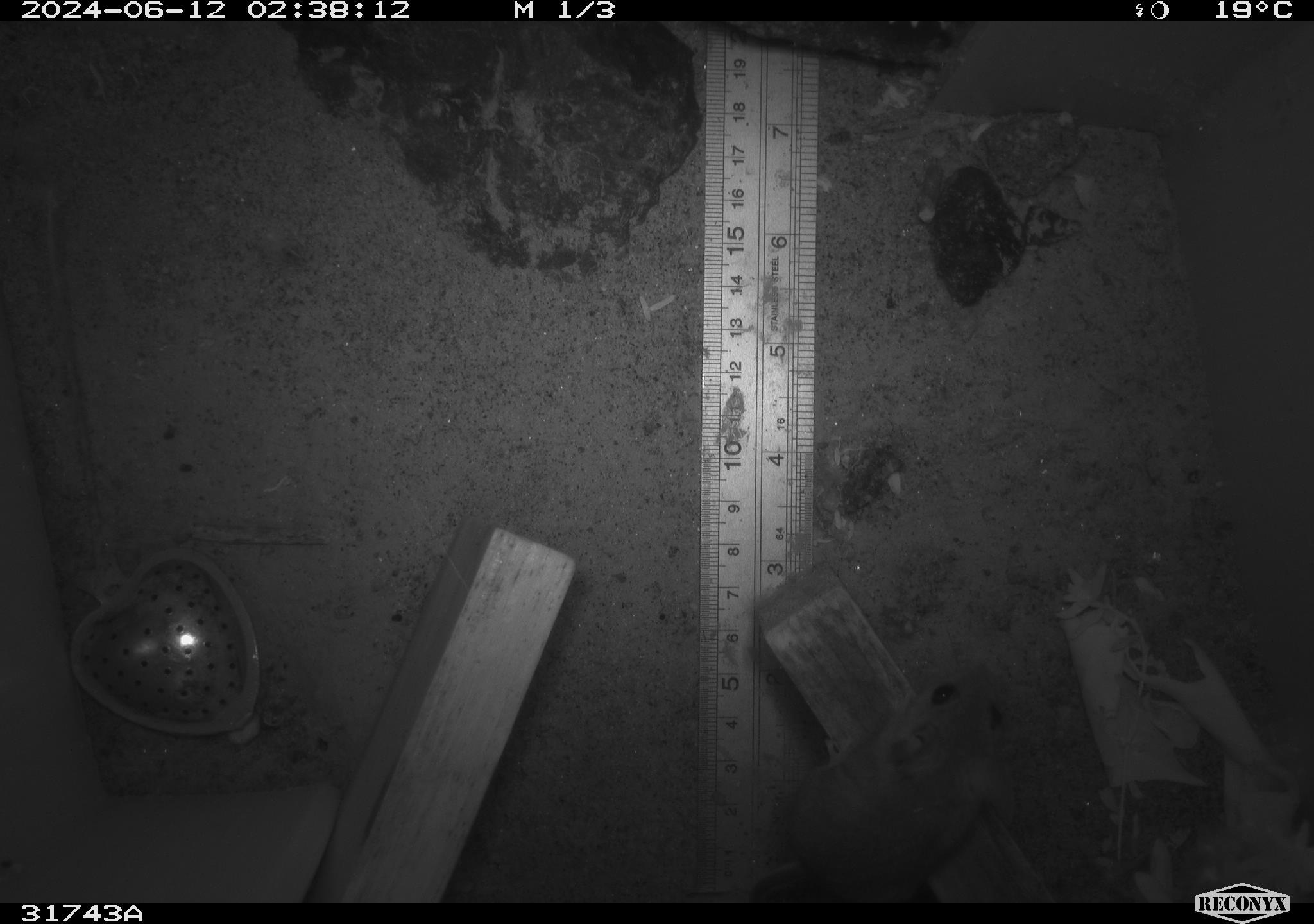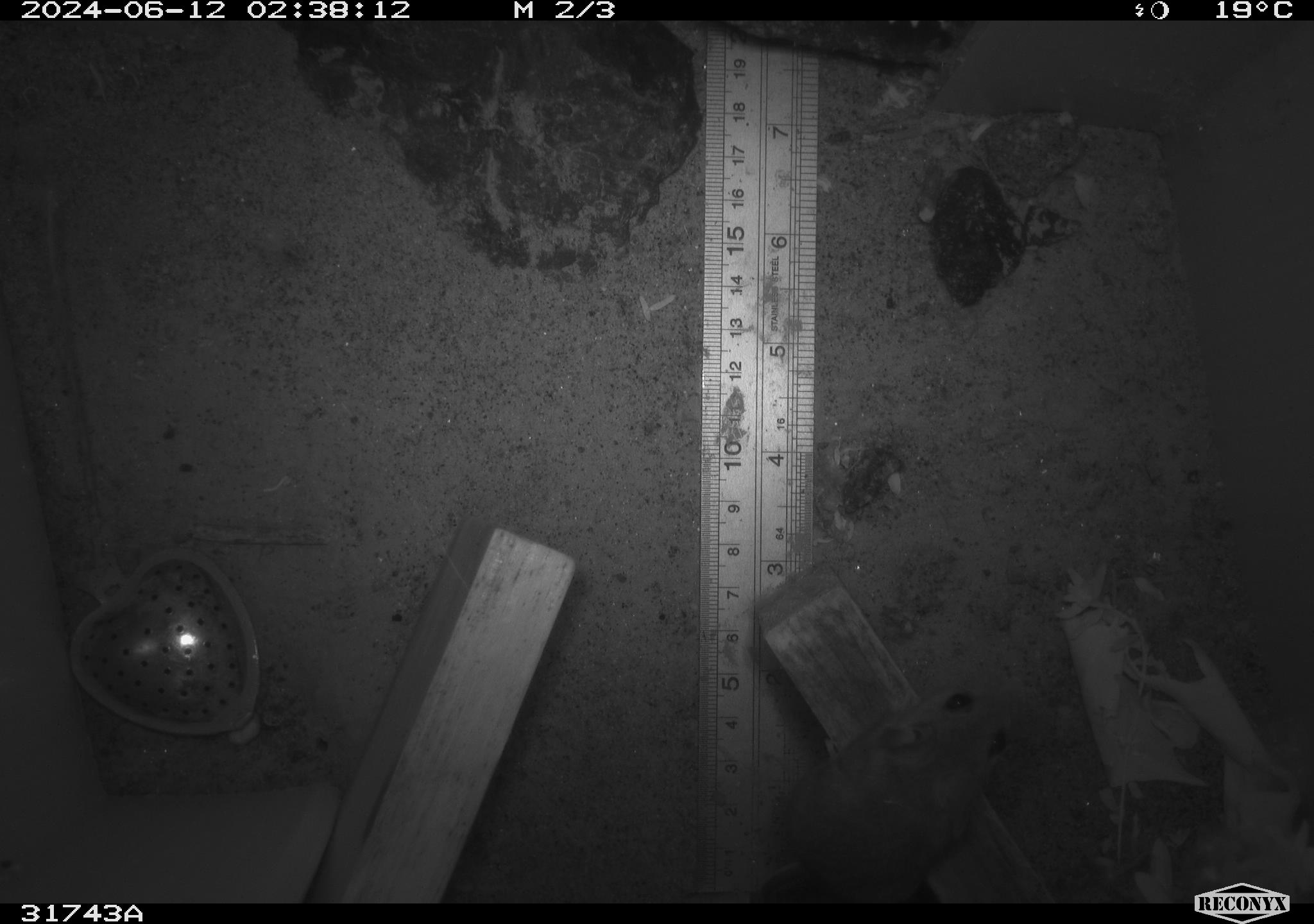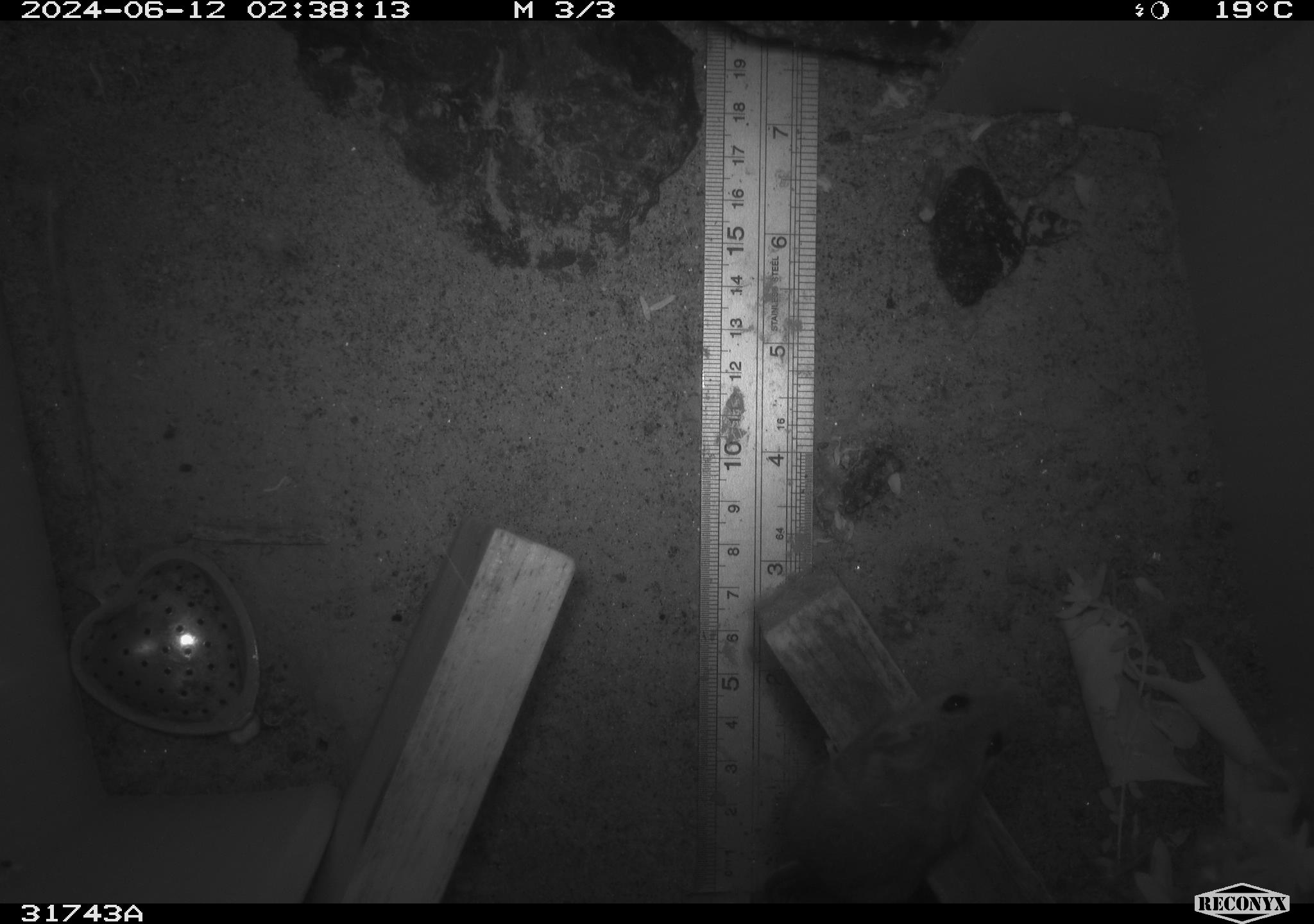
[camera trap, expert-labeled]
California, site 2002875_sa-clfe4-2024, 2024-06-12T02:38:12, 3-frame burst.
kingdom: Animalia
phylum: Chordata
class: Mammalia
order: Rodentia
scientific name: Rodentia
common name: mouse species